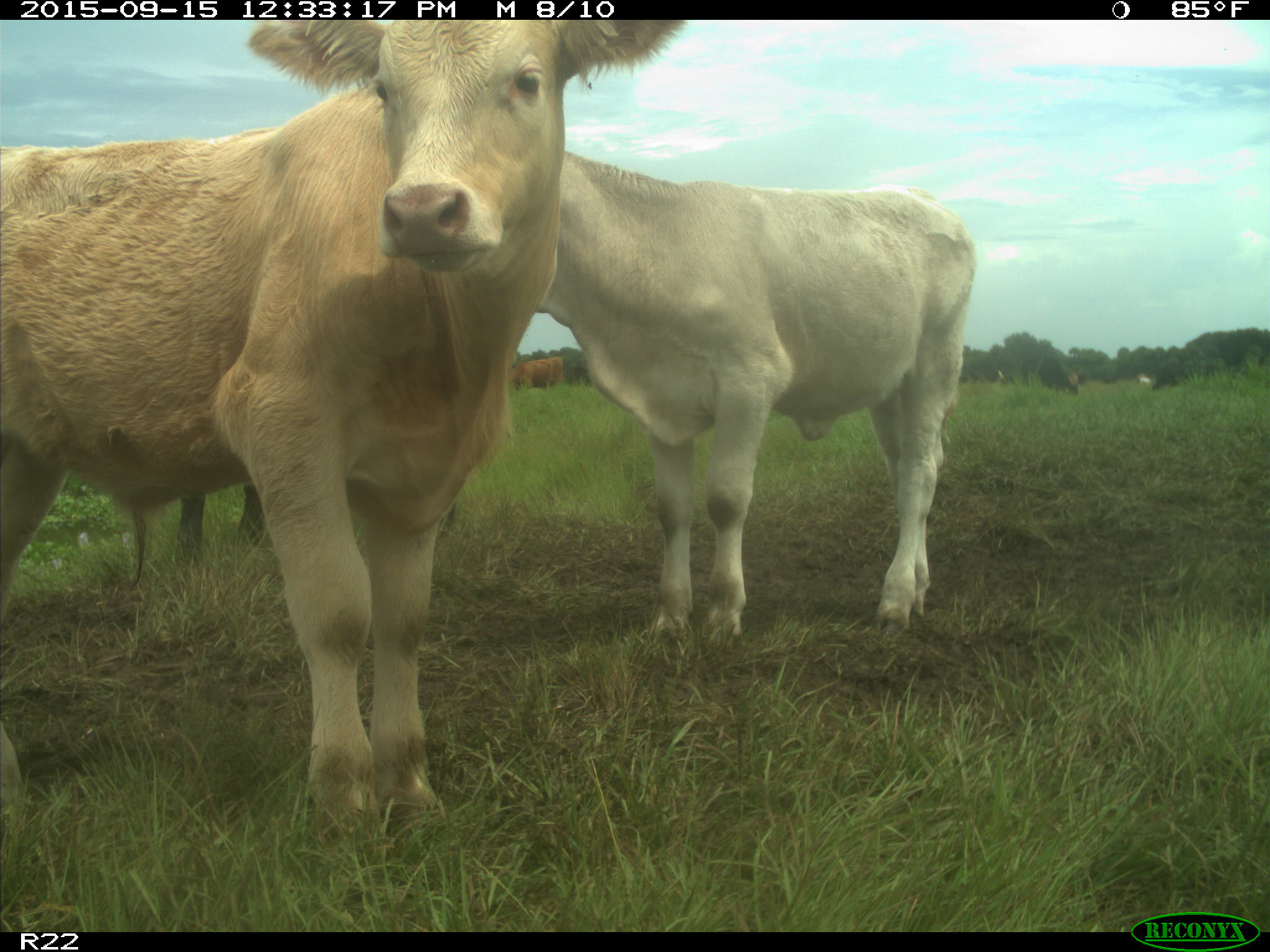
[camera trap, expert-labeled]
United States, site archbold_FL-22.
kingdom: Animalia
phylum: Chordata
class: Mammalia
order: Artiodactyla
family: Bovidae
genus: Bos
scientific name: Bos taurus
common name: domestic cow